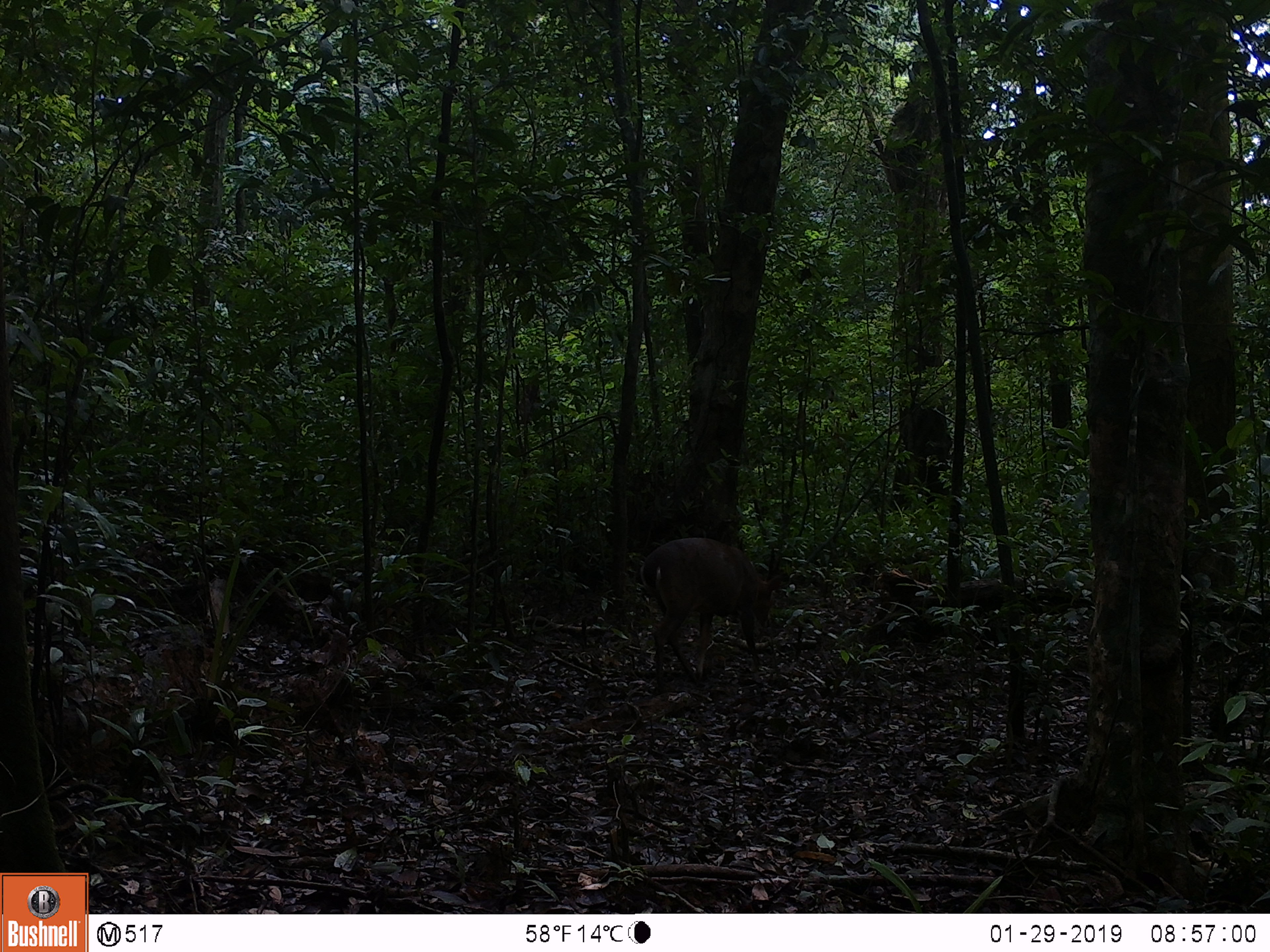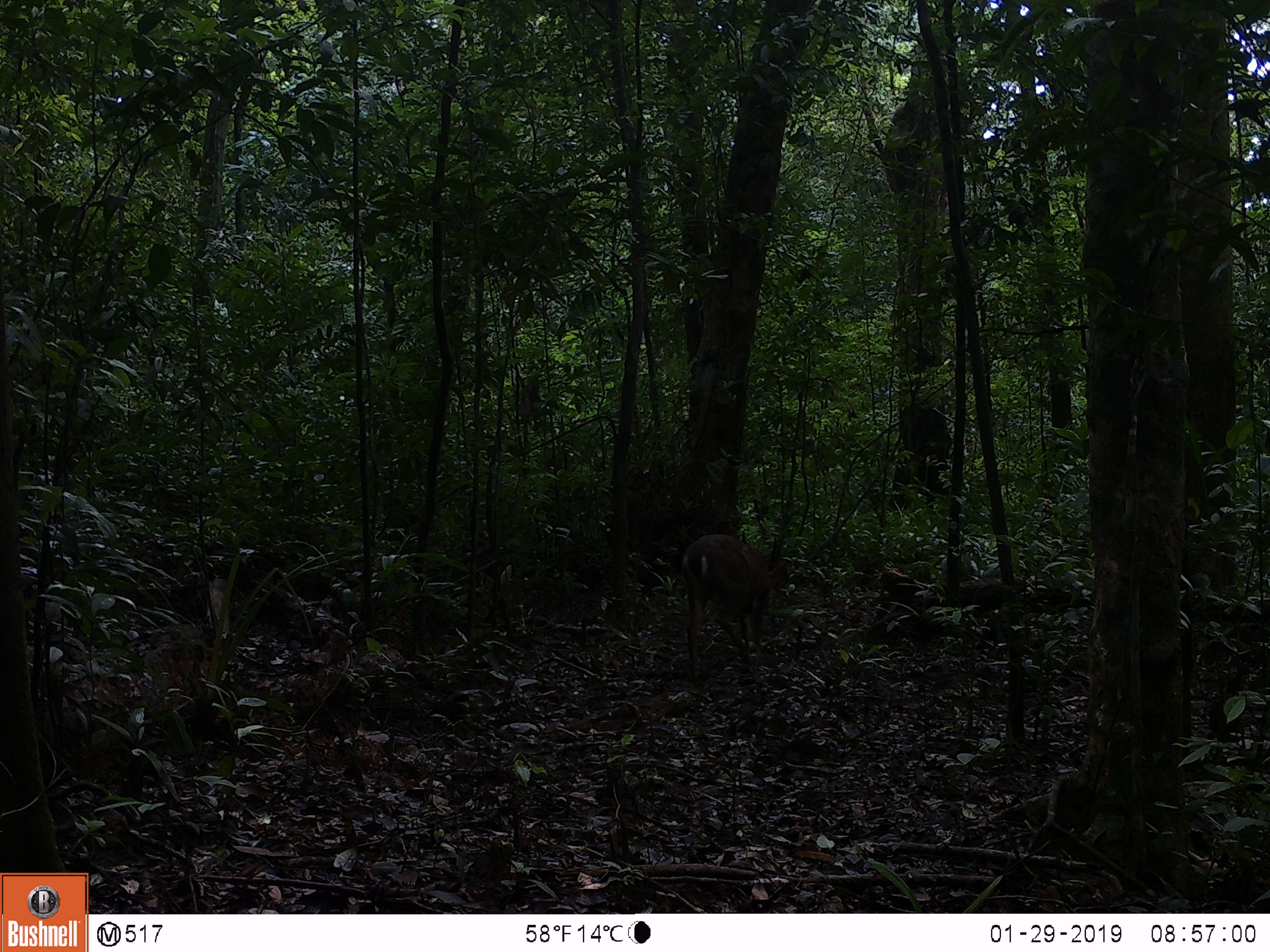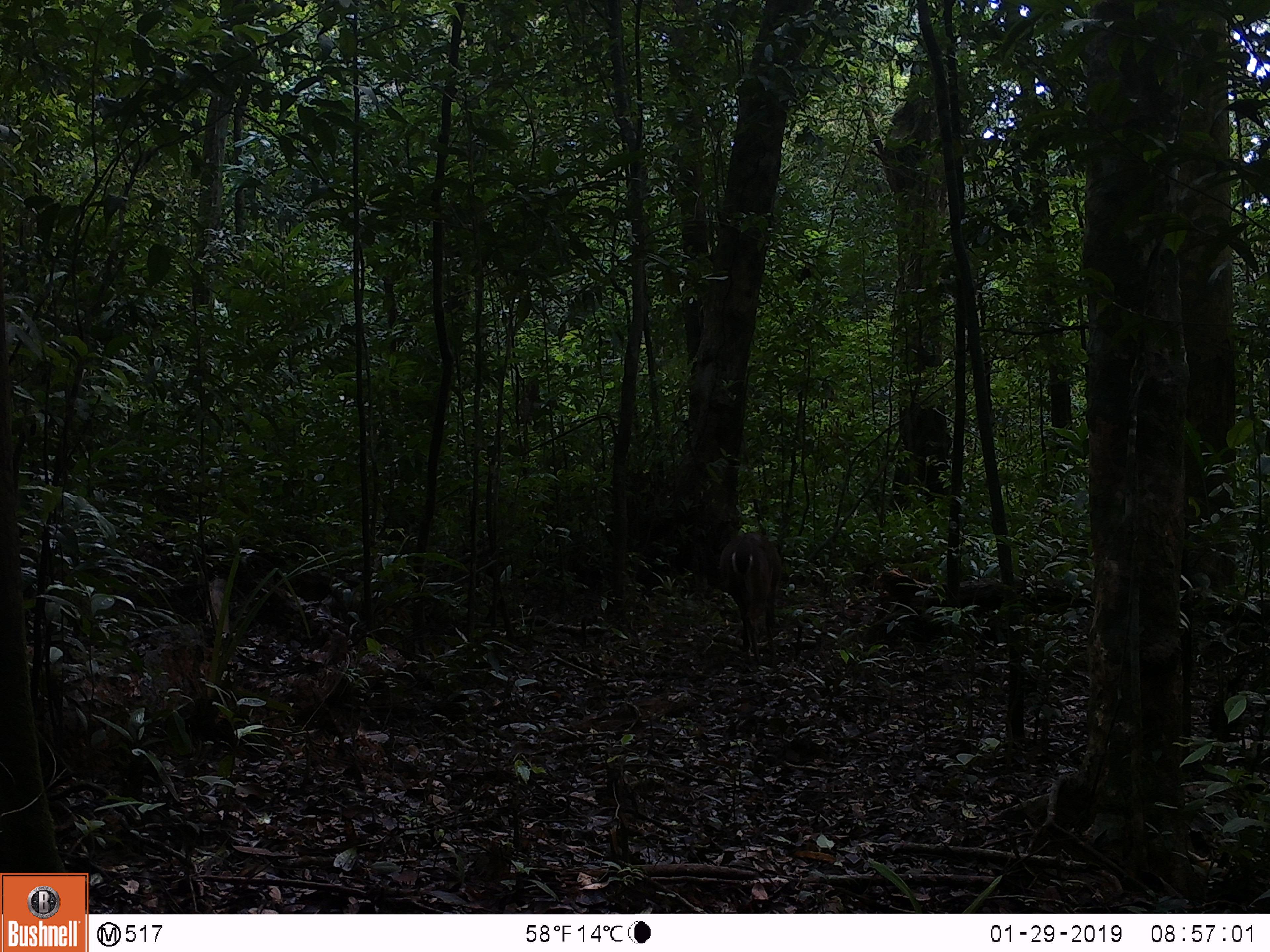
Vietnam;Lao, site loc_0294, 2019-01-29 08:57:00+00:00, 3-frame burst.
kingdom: Animalia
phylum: Chordata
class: Mammalia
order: Artiodactyla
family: Cervidae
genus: Muntiacus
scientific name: Muntiacus vuquangensis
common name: large-antlered muntjac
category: large antlered muntjac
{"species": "large antlered muntjac (large-antlered muntjac) (Muntiacus vuquangensis)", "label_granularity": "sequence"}